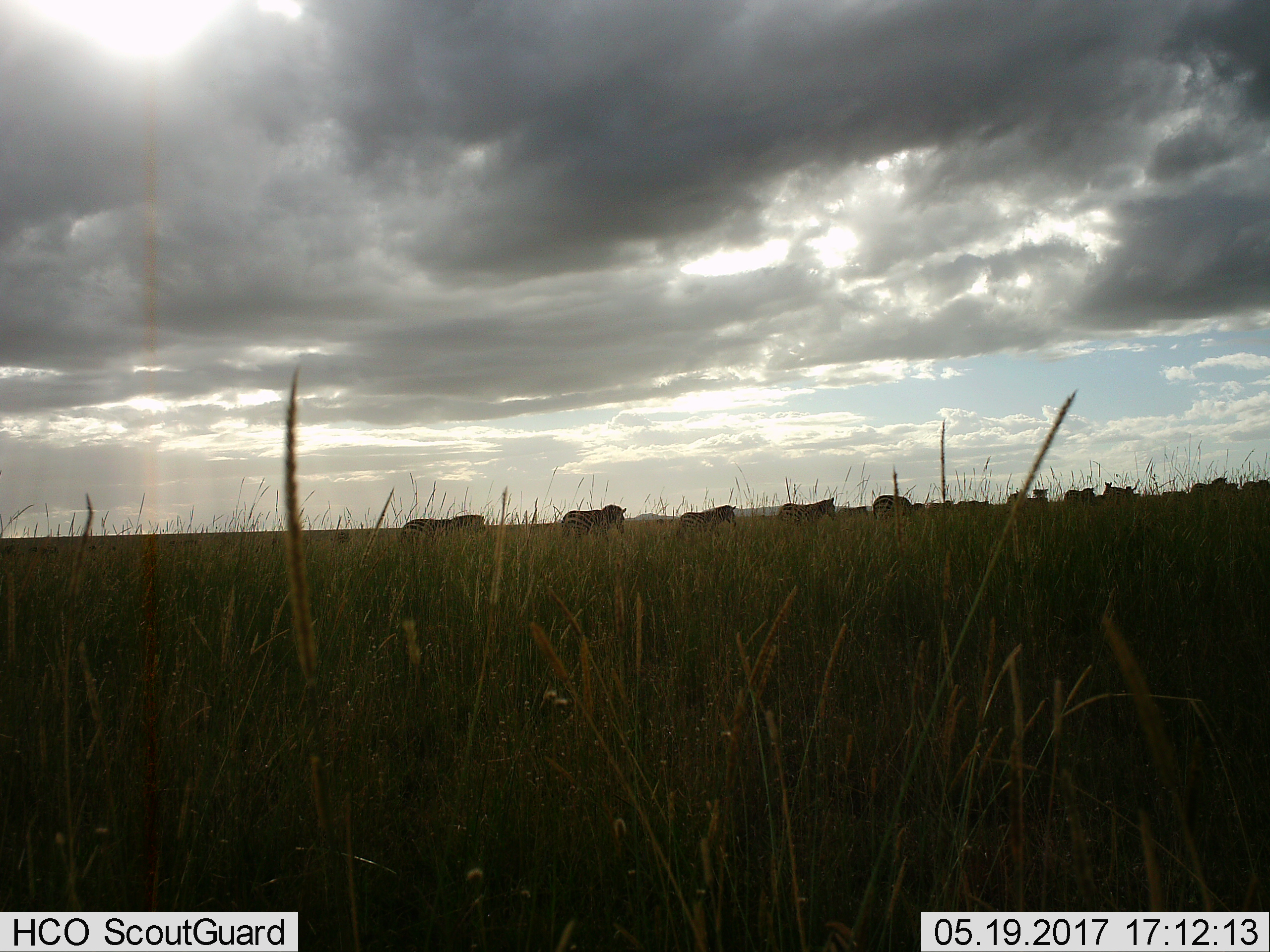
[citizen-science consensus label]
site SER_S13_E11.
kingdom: Animalia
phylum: Chordata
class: Mammalia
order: Perissodactyla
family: Equidae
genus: Equus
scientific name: Equus quagga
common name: plains zebra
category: zebraplains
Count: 11-50.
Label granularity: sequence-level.